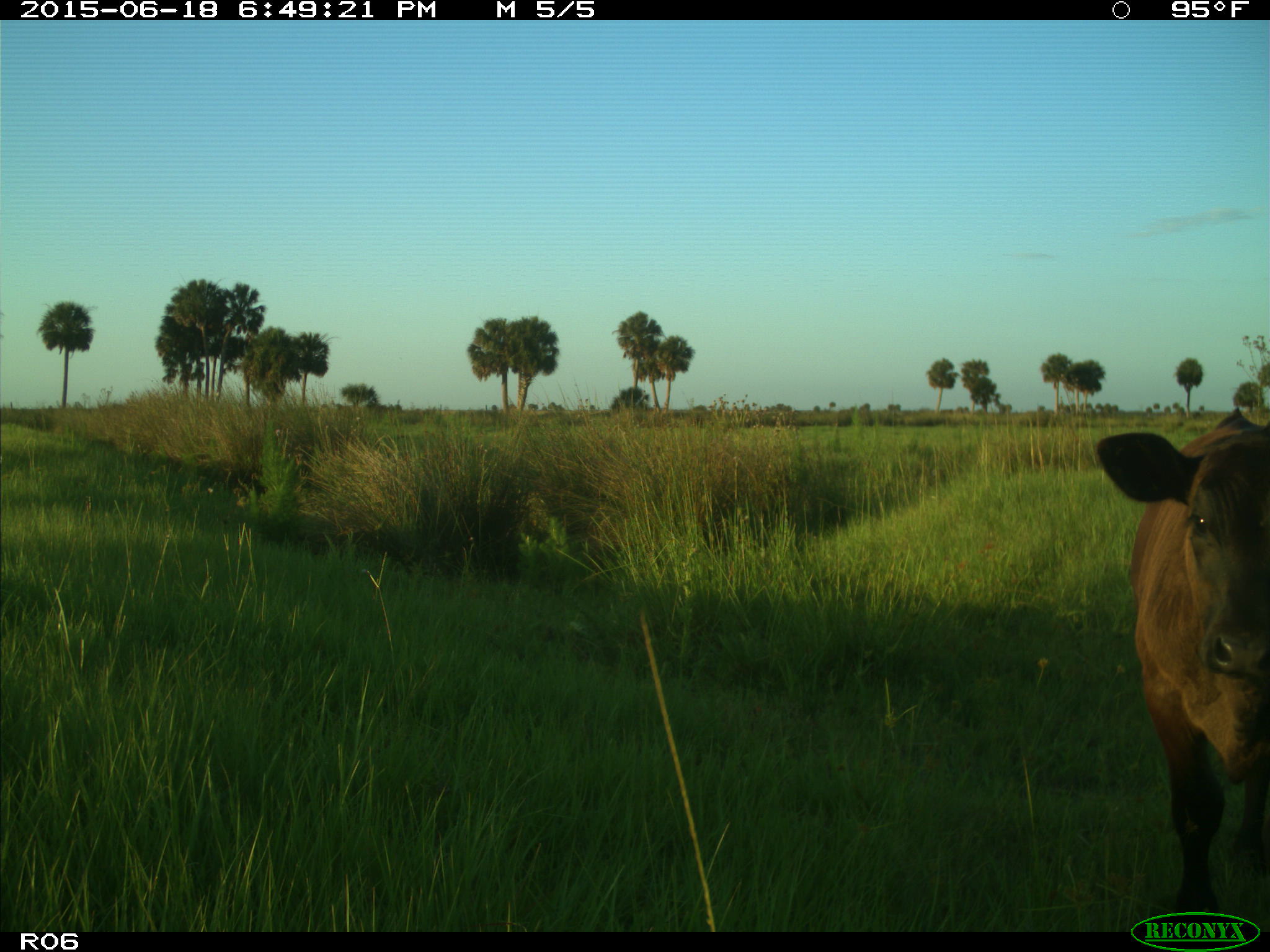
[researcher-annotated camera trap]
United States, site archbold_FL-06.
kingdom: Animalia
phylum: Chordata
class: Mammalia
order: Artiodactyla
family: Bovidae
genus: Bos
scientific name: Bos taurus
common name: domestic cow